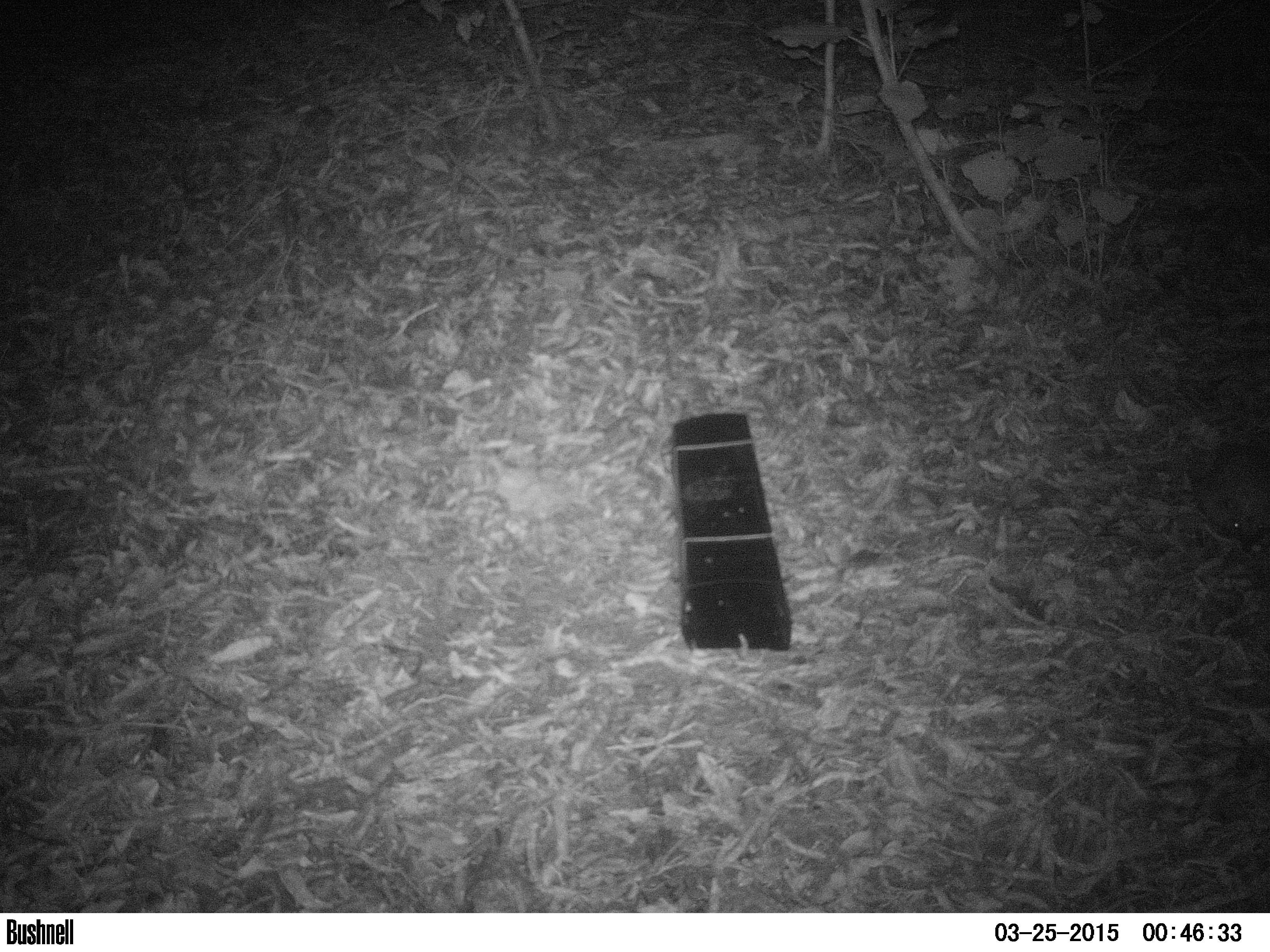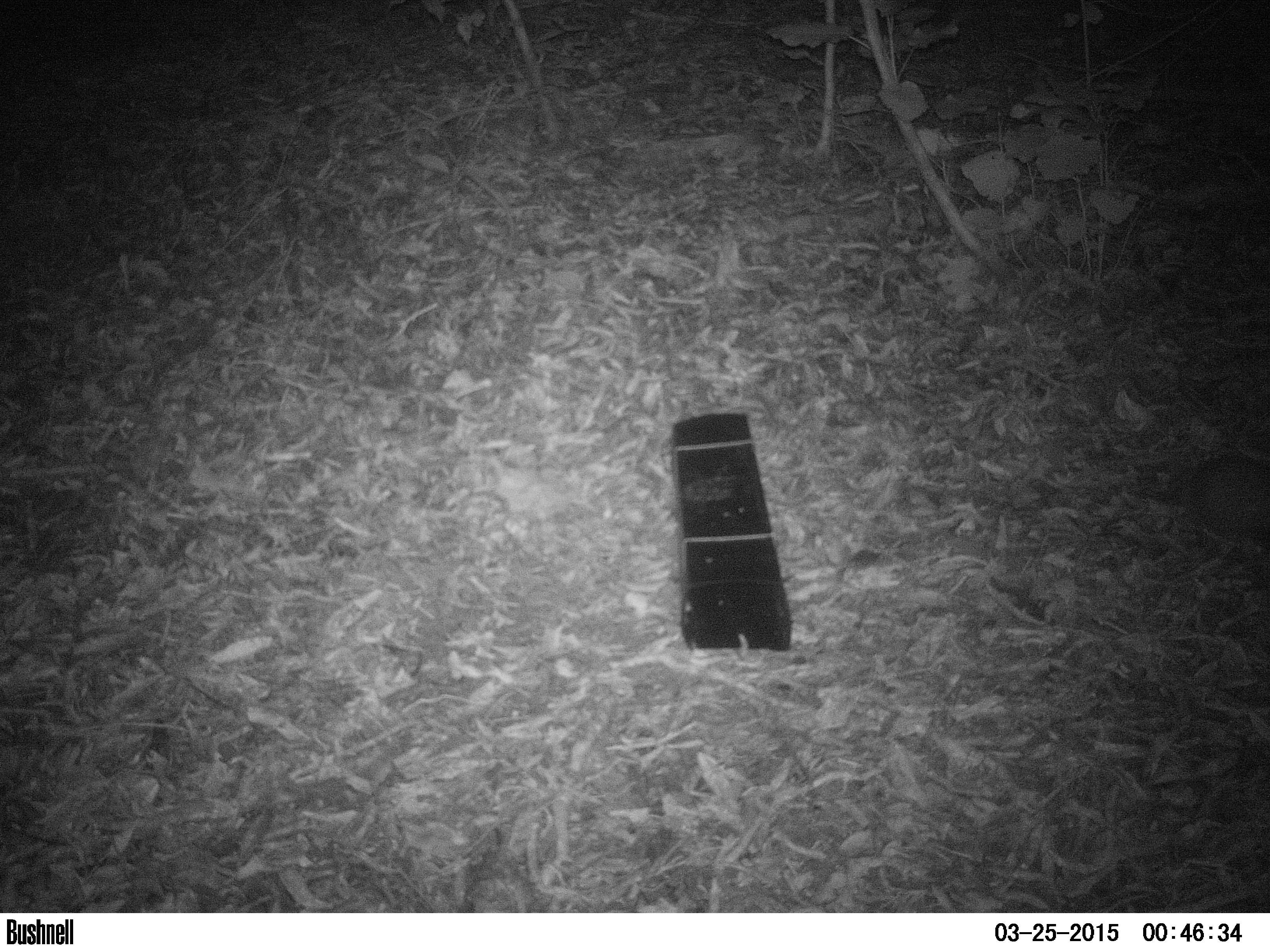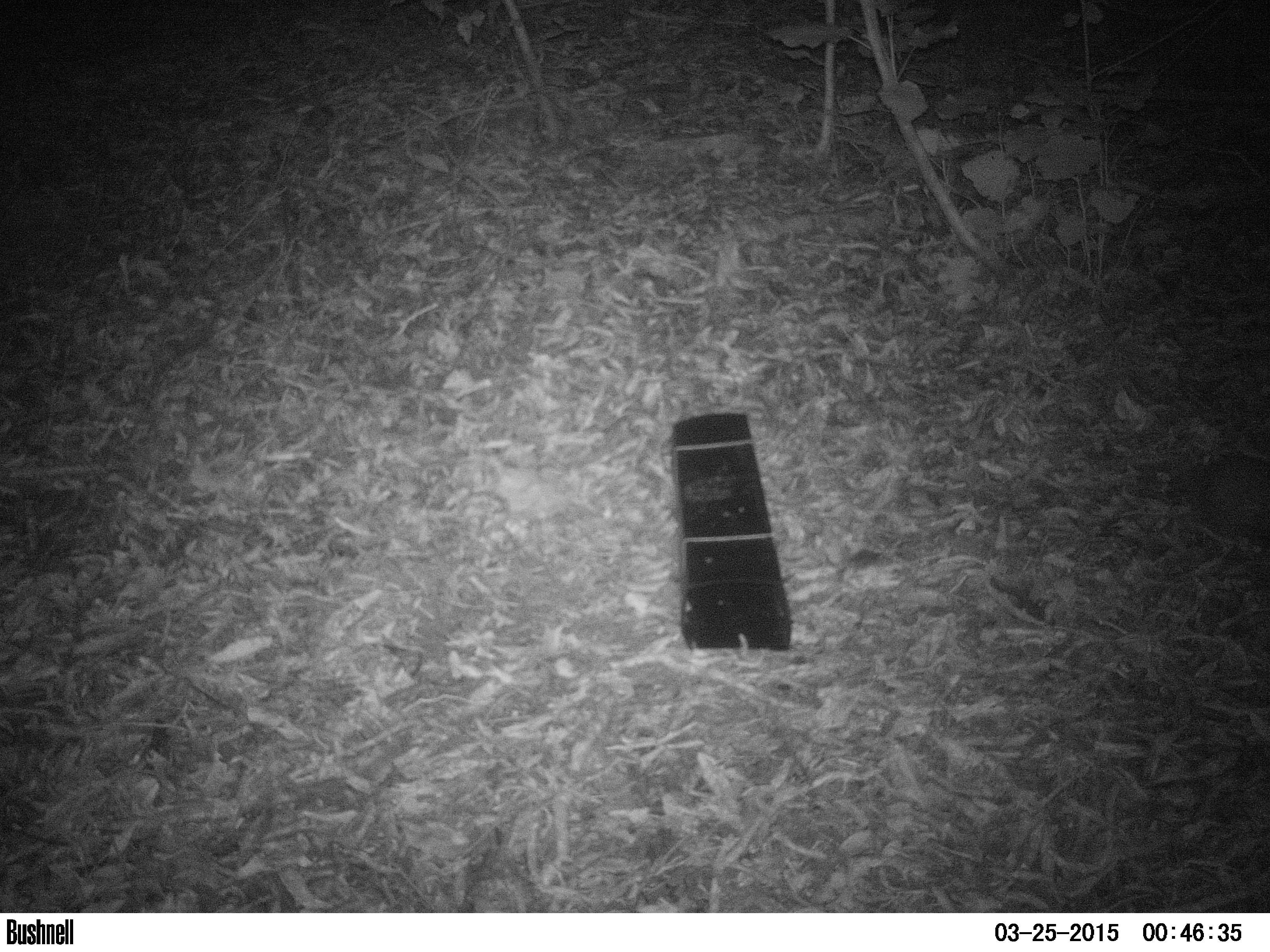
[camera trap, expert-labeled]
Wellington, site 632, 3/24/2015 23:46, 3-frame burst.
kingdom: Animalia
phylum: Chordata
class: Mammalia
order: Eulipotyphla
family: Erinaceidae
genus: Erinaceus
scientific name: Erinaceus europaeus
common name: hedgehog